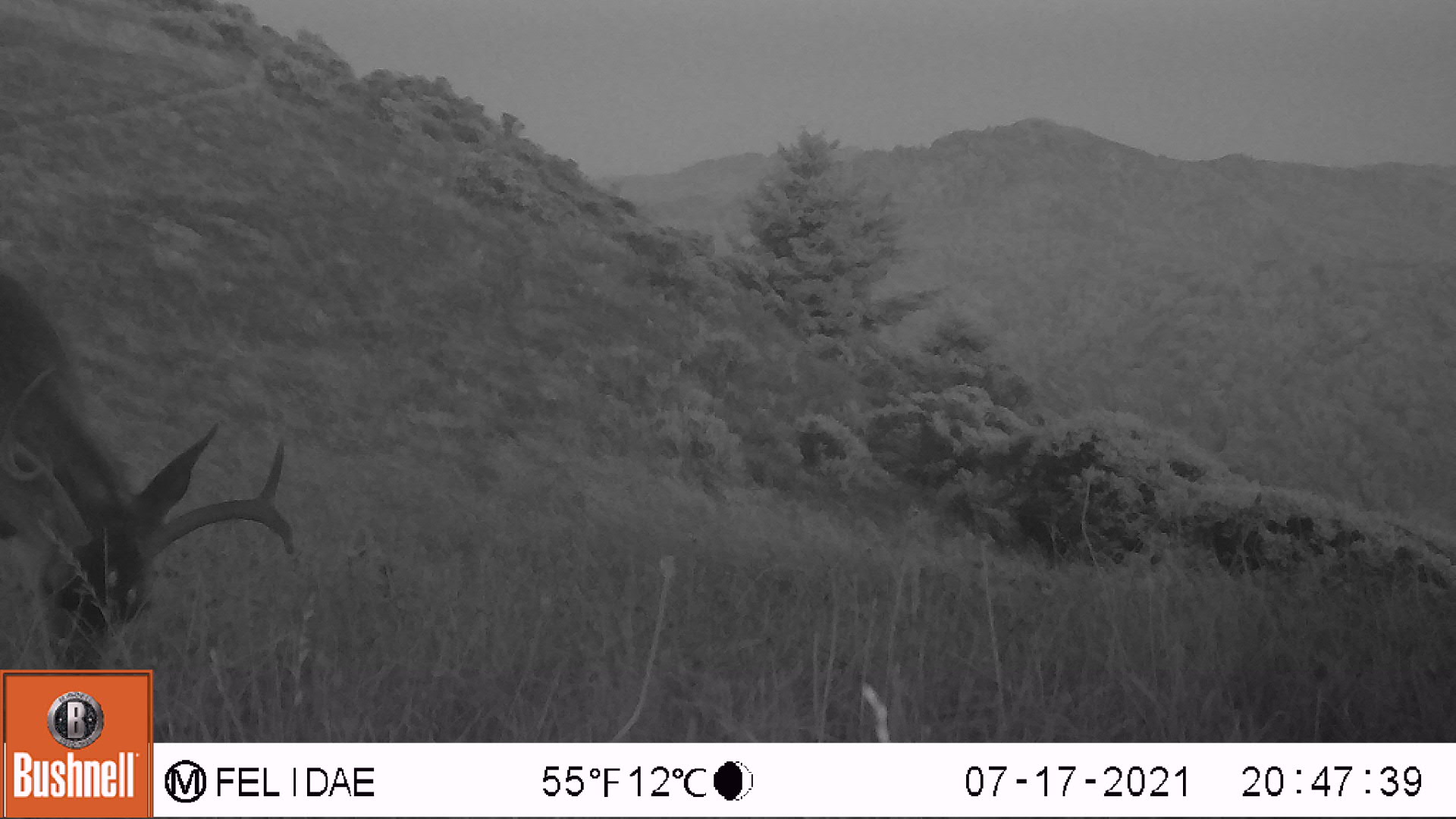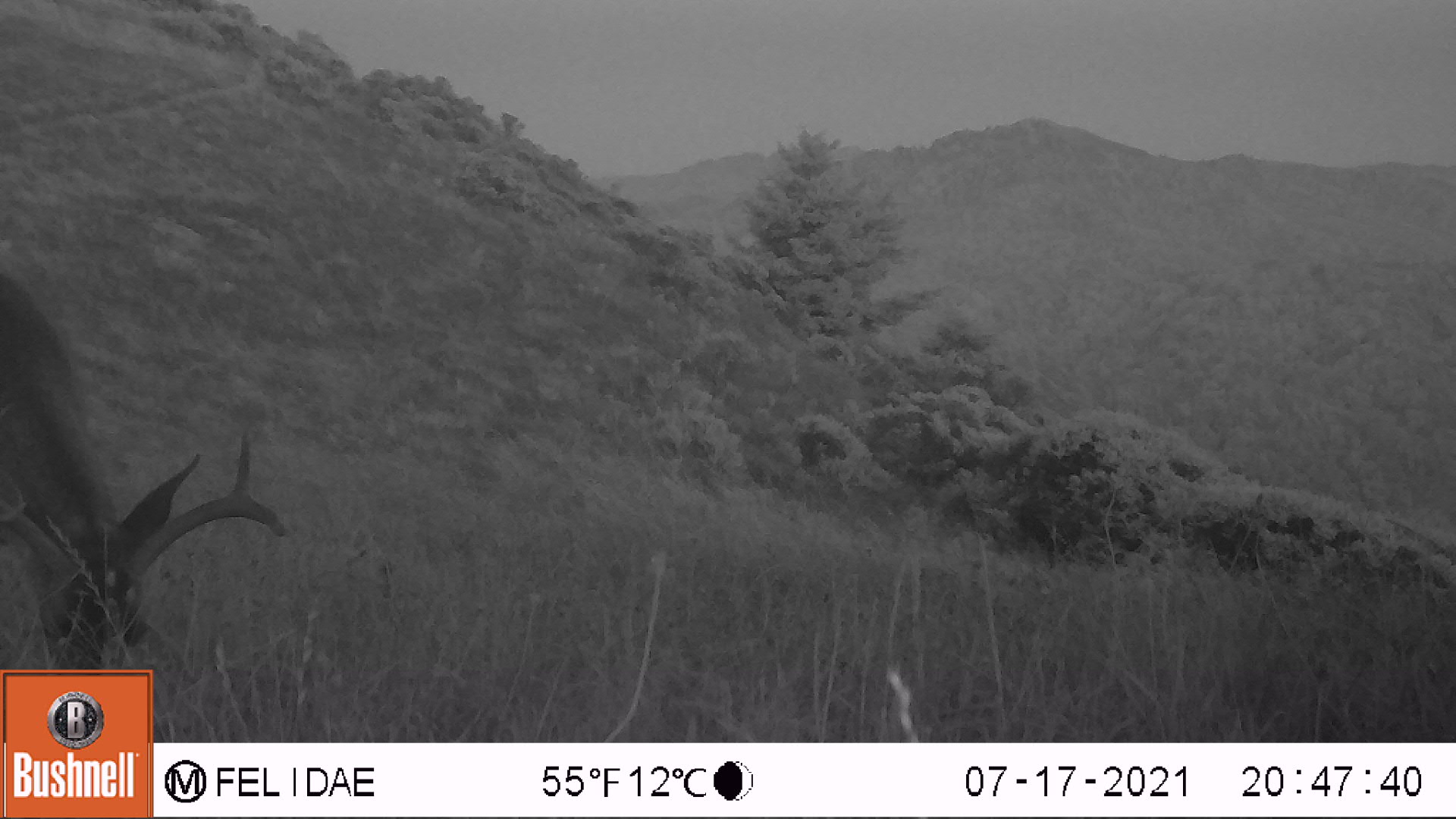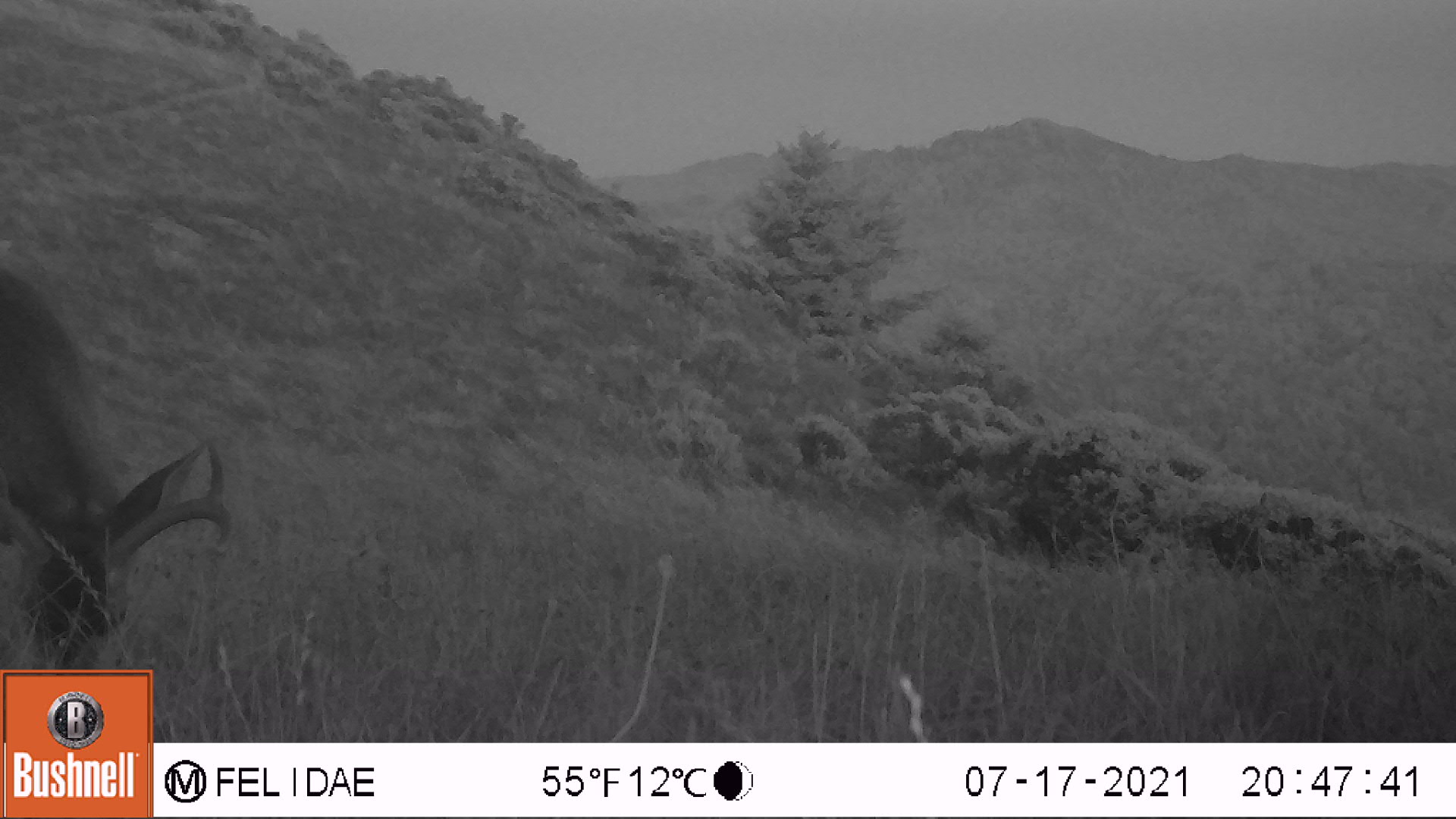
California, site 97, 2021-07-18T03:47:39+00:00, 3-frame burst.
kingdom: Animalia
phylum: Chordata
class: Mammalia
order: Artiodactyla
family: Cervidae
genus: Odocoileus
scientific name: Odocoileus hemionus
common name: mule deer